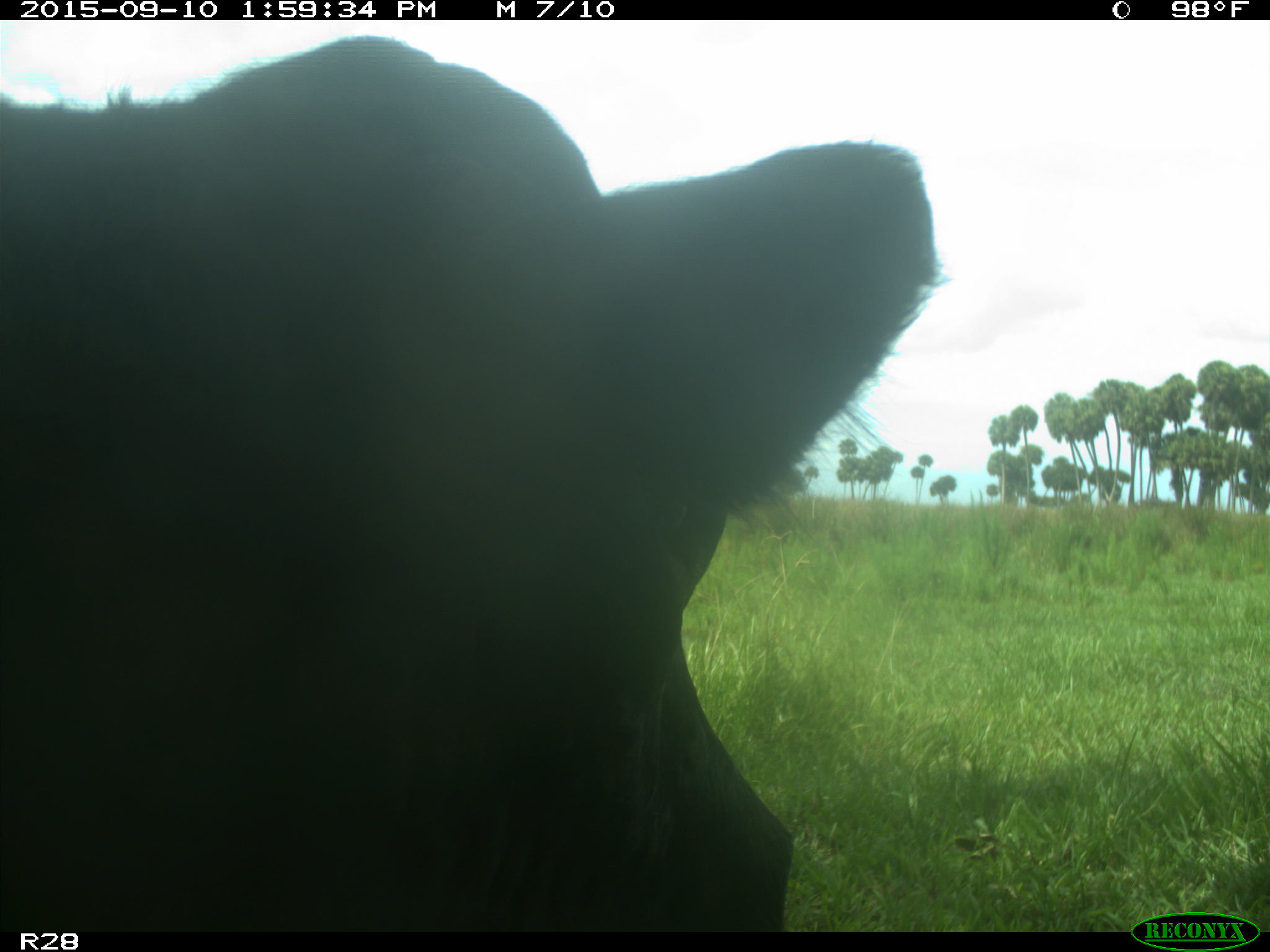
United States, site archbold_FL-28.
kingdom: Animalia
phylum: Chordata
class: Mammalia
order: Artiodactyla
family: Bovidae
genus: Bos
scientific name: Bos taurus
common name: domestic cow